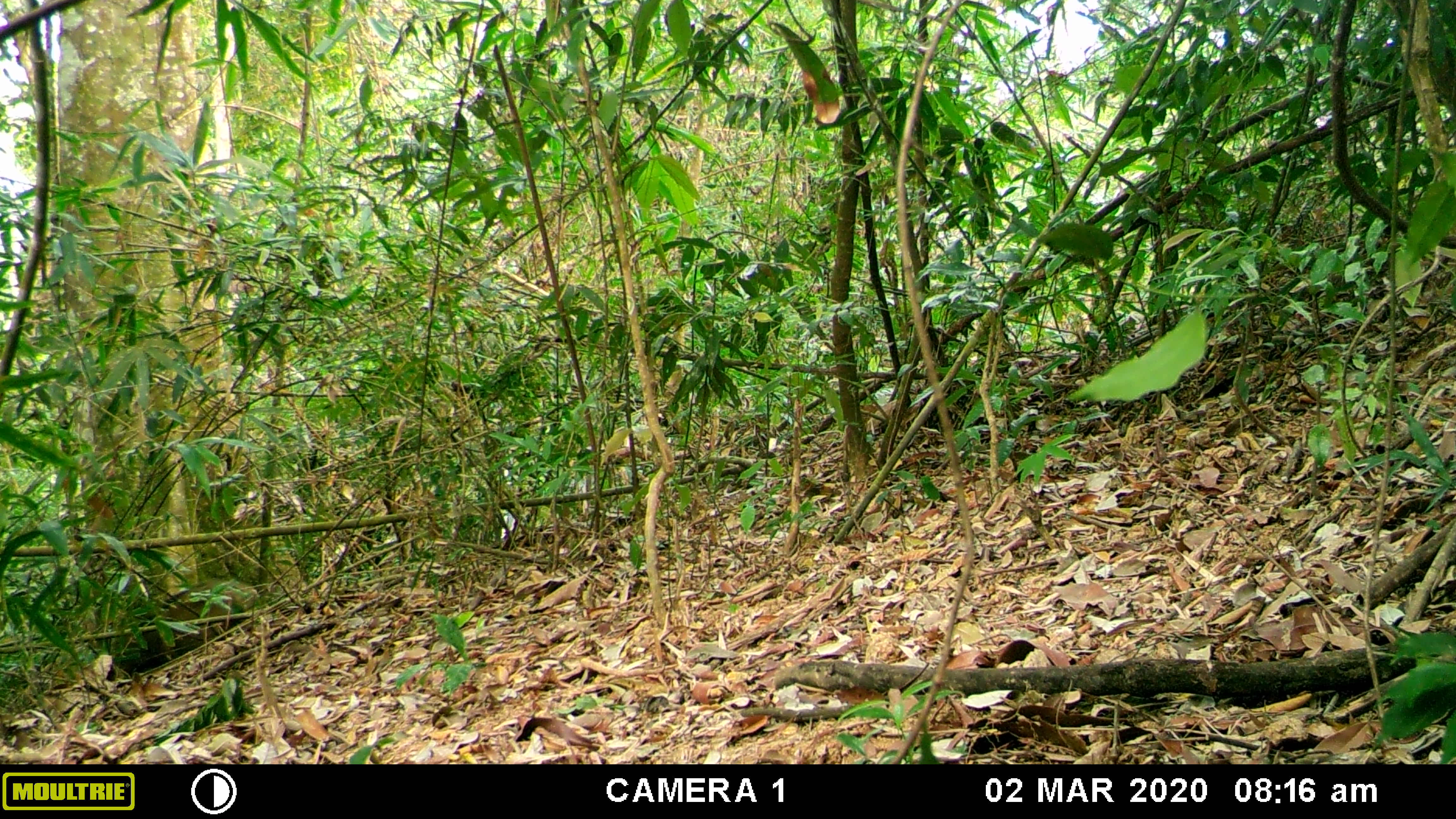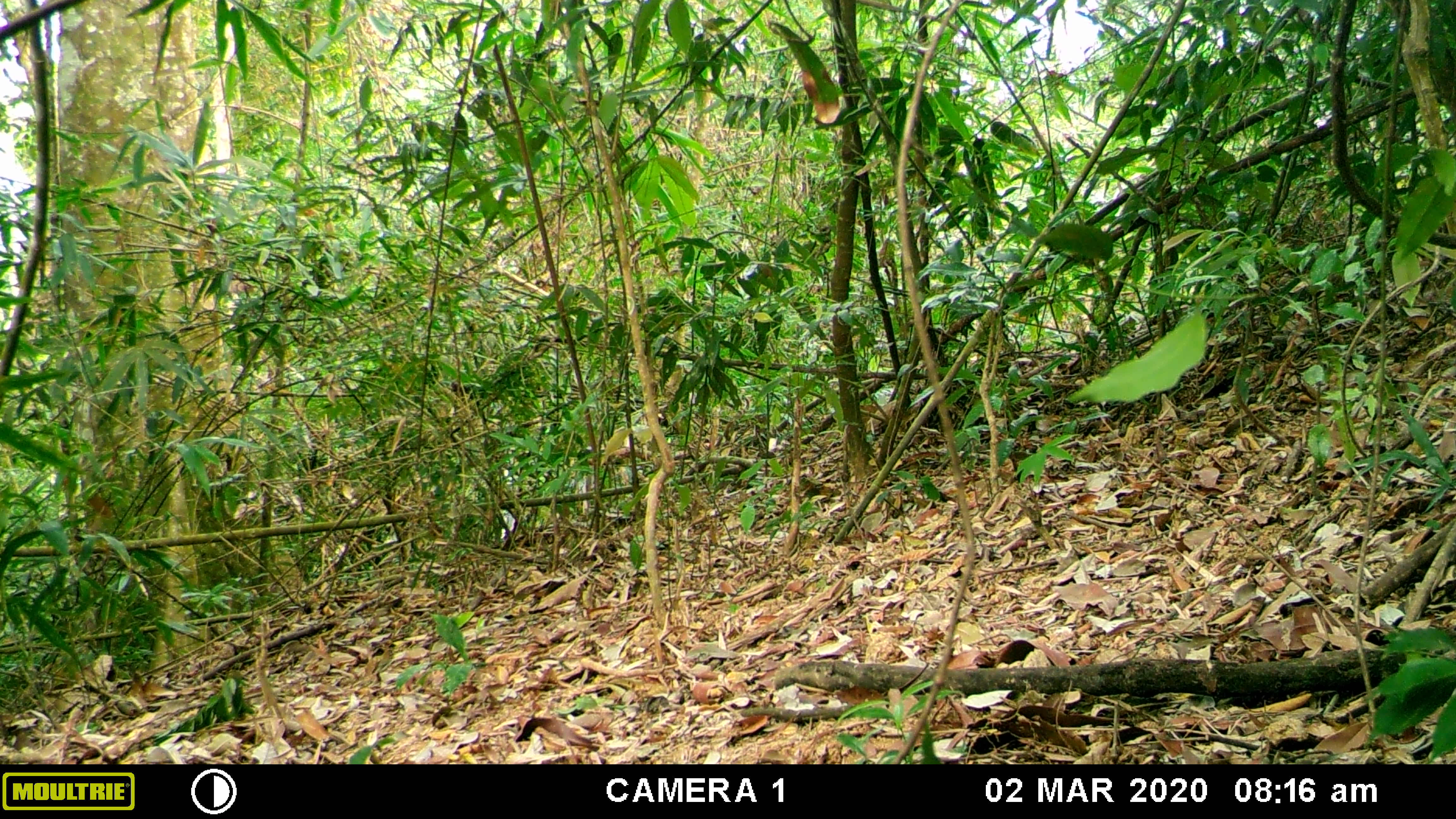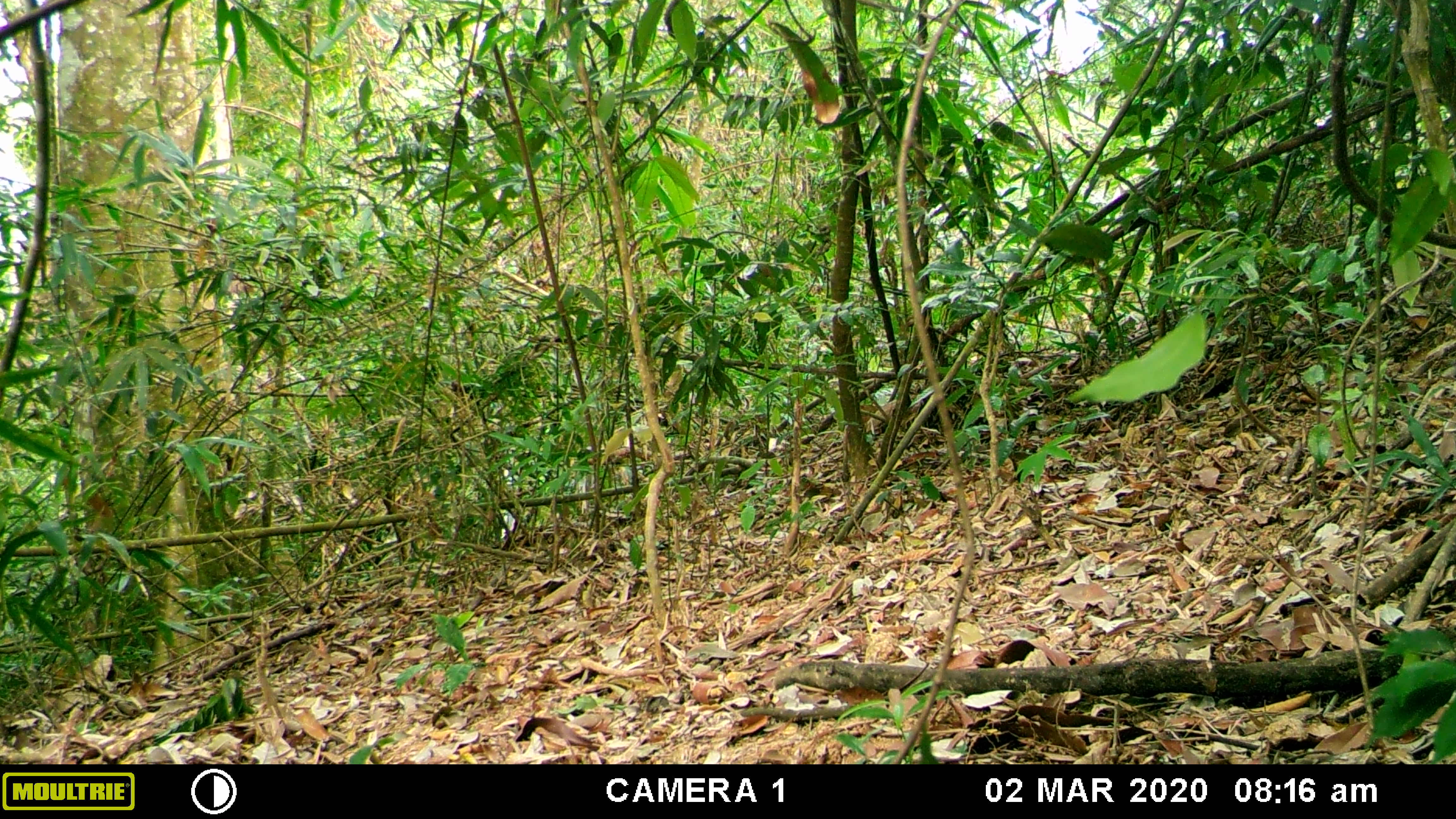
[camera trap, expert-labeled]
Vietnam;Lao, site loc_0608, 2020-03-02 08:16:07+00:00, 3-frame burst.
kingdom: Animalia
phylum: Chordata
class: Mammalia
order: Artiodactyla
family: Suidae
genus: Sus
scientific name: Sus scrofa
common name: eurasian wild pig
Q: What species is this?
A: Eurasian wild pig (Sus scrofa).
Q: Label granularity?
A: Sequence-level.